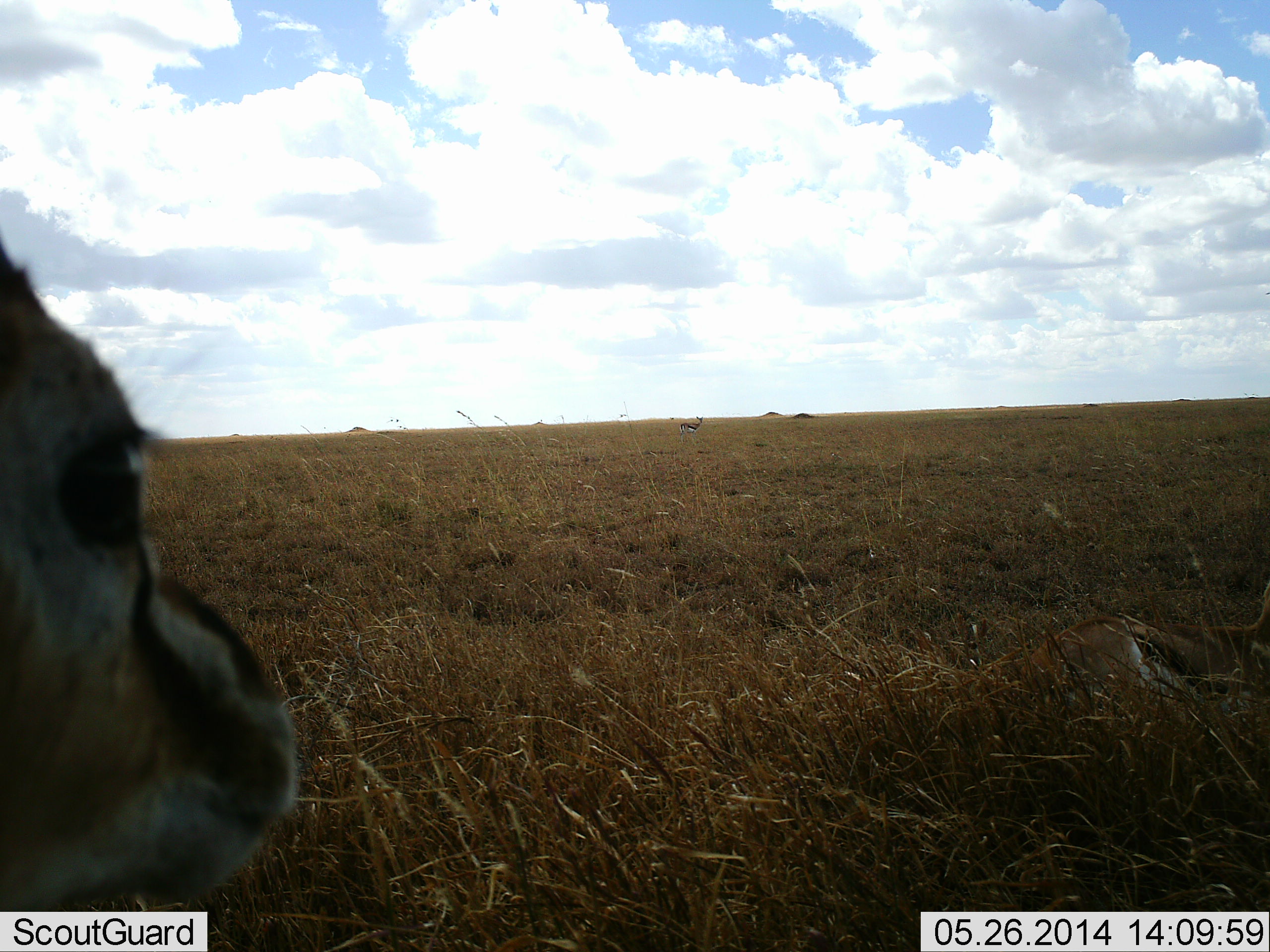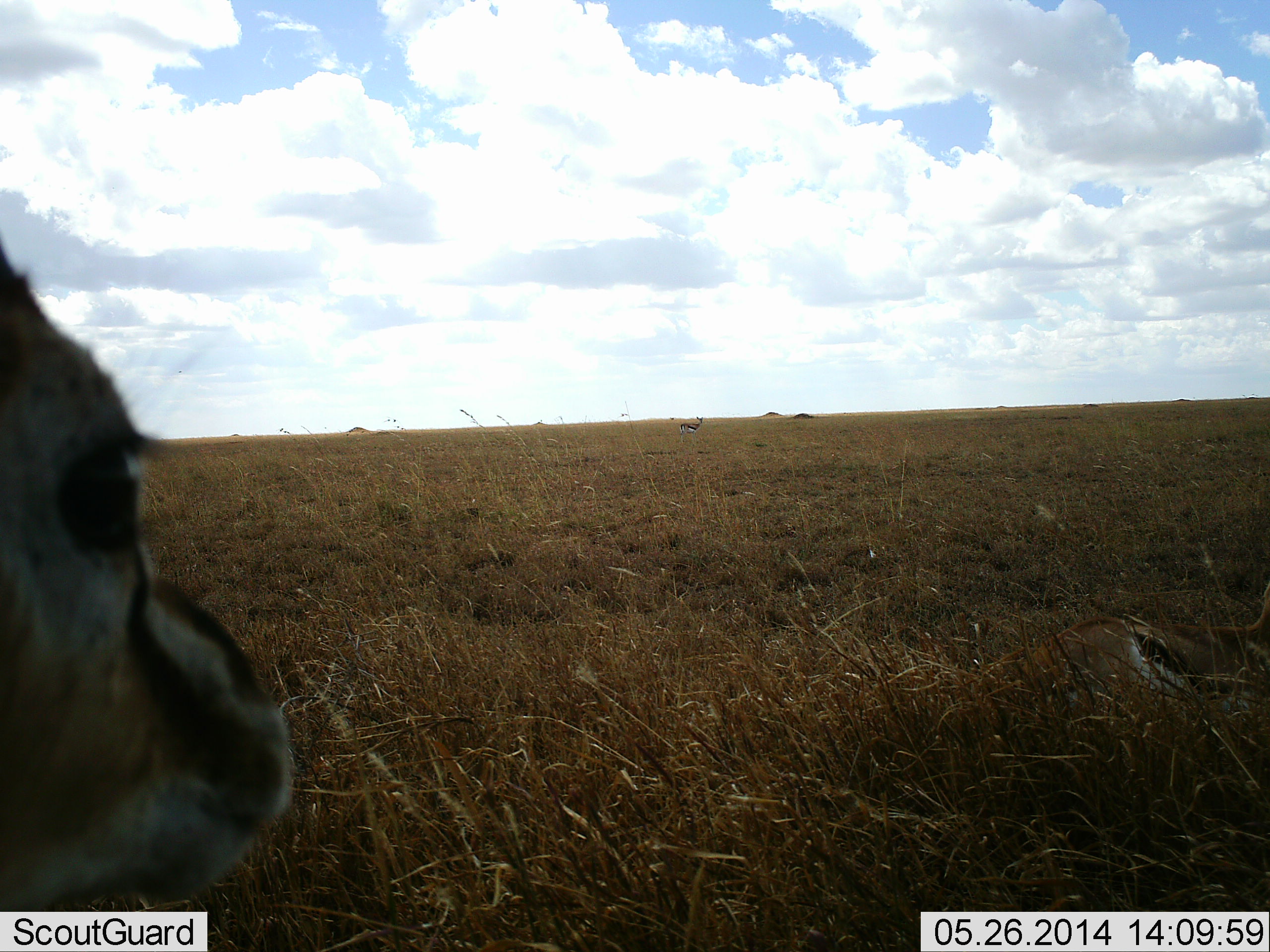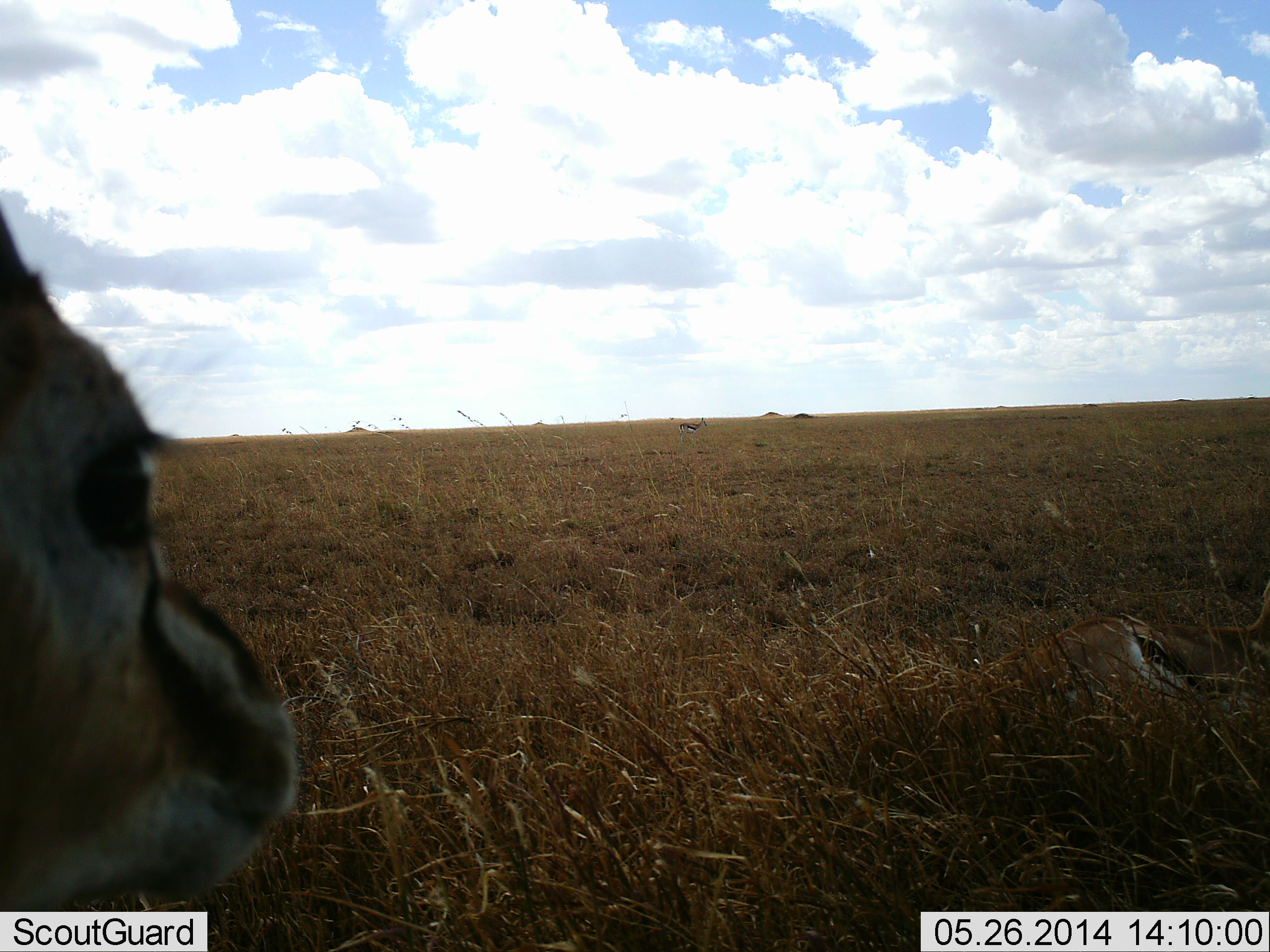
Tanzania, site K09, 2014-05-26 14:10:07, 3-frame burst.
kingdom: Animalia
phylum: Chordata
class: Mammalia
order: Artiodactyla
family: Bovidae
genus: Eudorcas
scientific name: Eudorcas thomsonii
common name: thomson's gazelle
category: gazellethomsons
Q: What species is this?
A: Gazellethomsons (thomson's gazelle) (Eudorcas thomsonii).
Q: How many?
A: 2.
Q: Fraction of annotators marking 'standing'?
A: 100%.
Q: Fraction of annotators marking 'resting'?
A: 40%.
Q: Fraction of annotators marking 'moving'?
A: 0%.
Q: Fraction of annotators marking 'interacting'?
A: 10%.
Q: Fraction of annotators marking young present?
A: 0%.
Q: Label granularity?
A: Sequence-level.